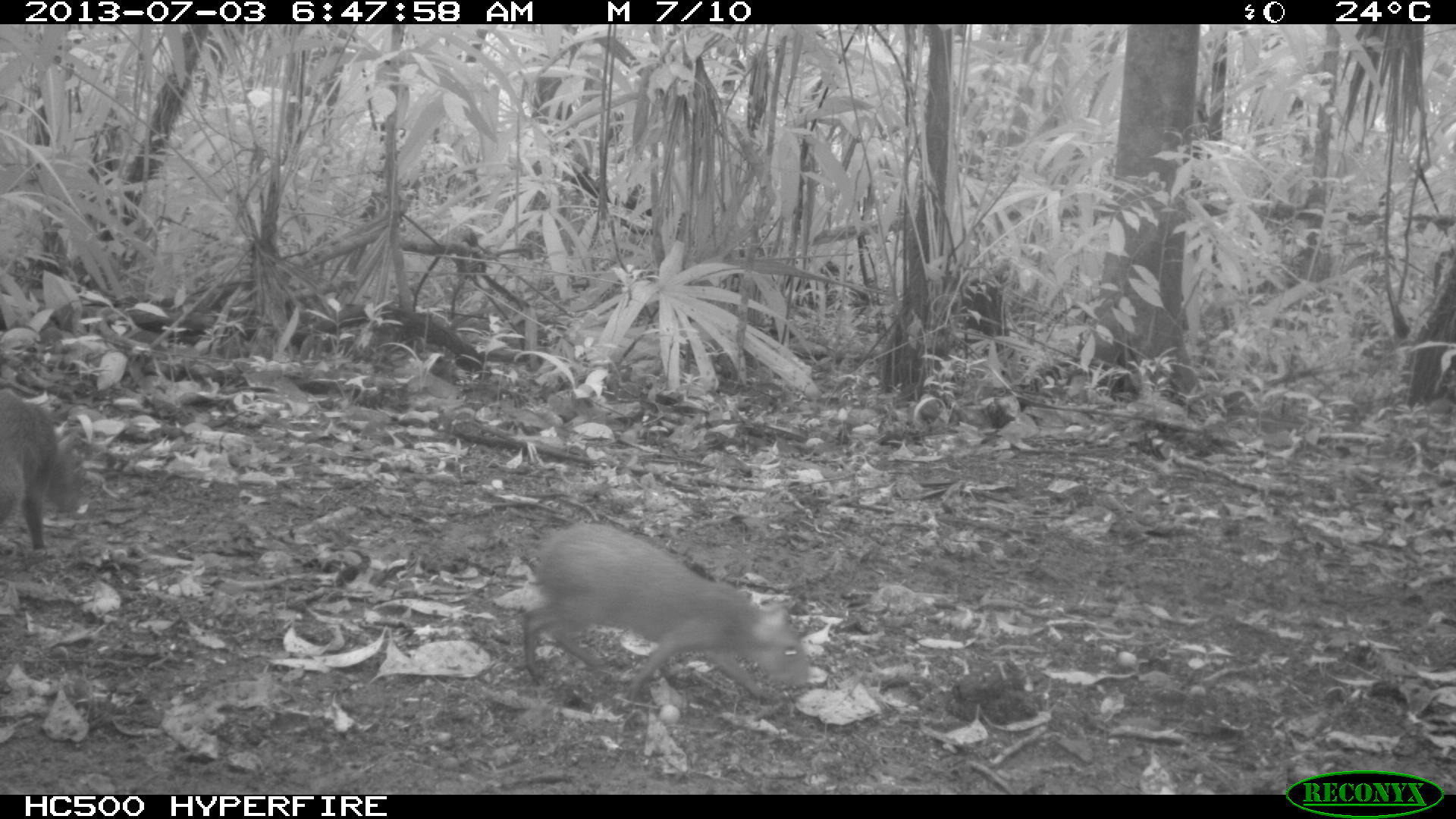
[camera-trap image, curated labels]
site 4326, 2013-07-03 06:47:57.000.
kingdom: Animalia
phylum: Chordata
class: Mammalia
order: Rodentia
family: Dasyproctidae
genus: Dasyprocta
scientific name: Dasyprocta punctata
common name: central american agouti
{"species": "Dasyprocta punctata (central american agouti)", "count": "2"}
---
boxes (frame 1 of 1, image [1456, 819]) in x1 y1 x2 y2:
dasyprocta punctata: 521 521 809 710; 0 389 80 549